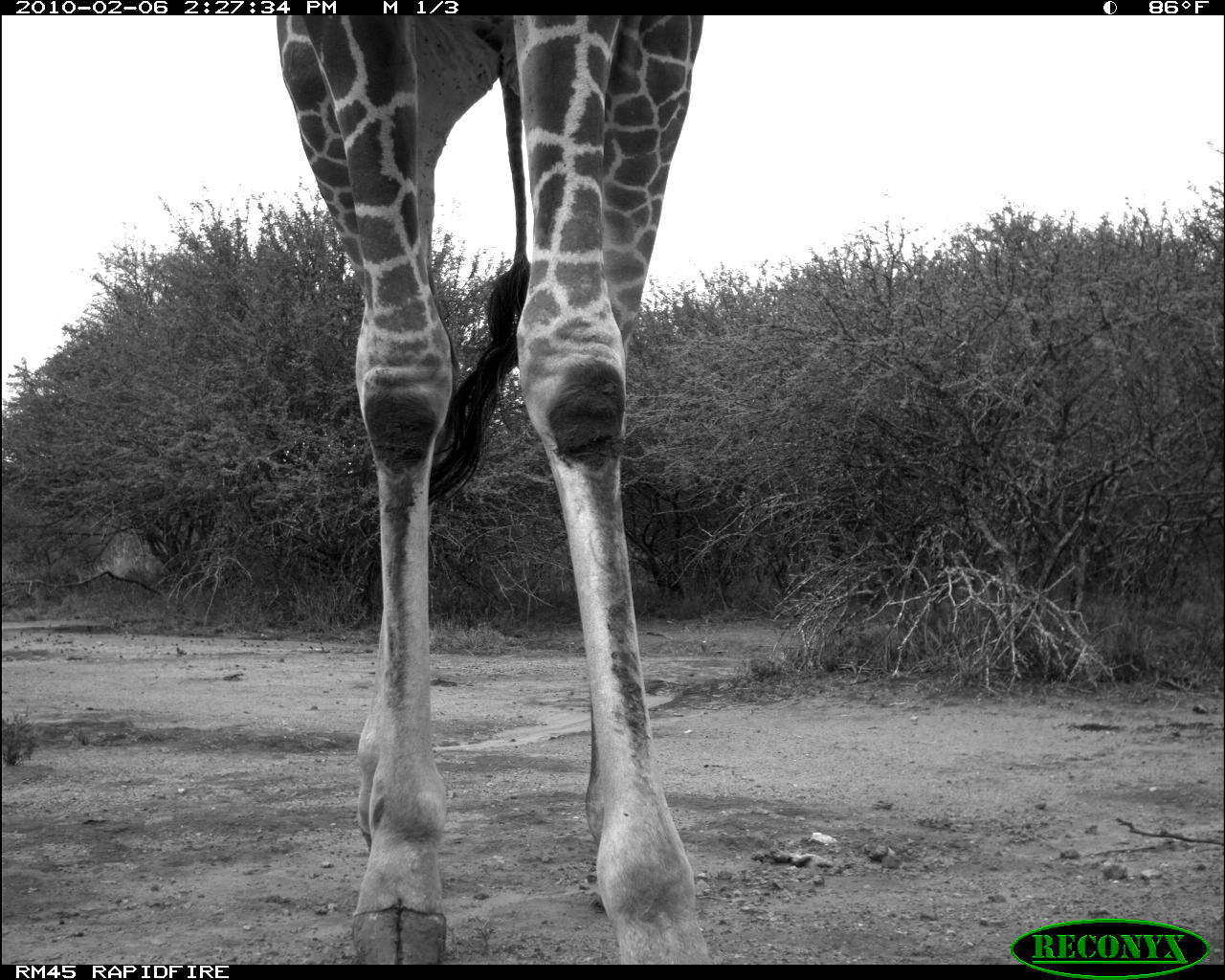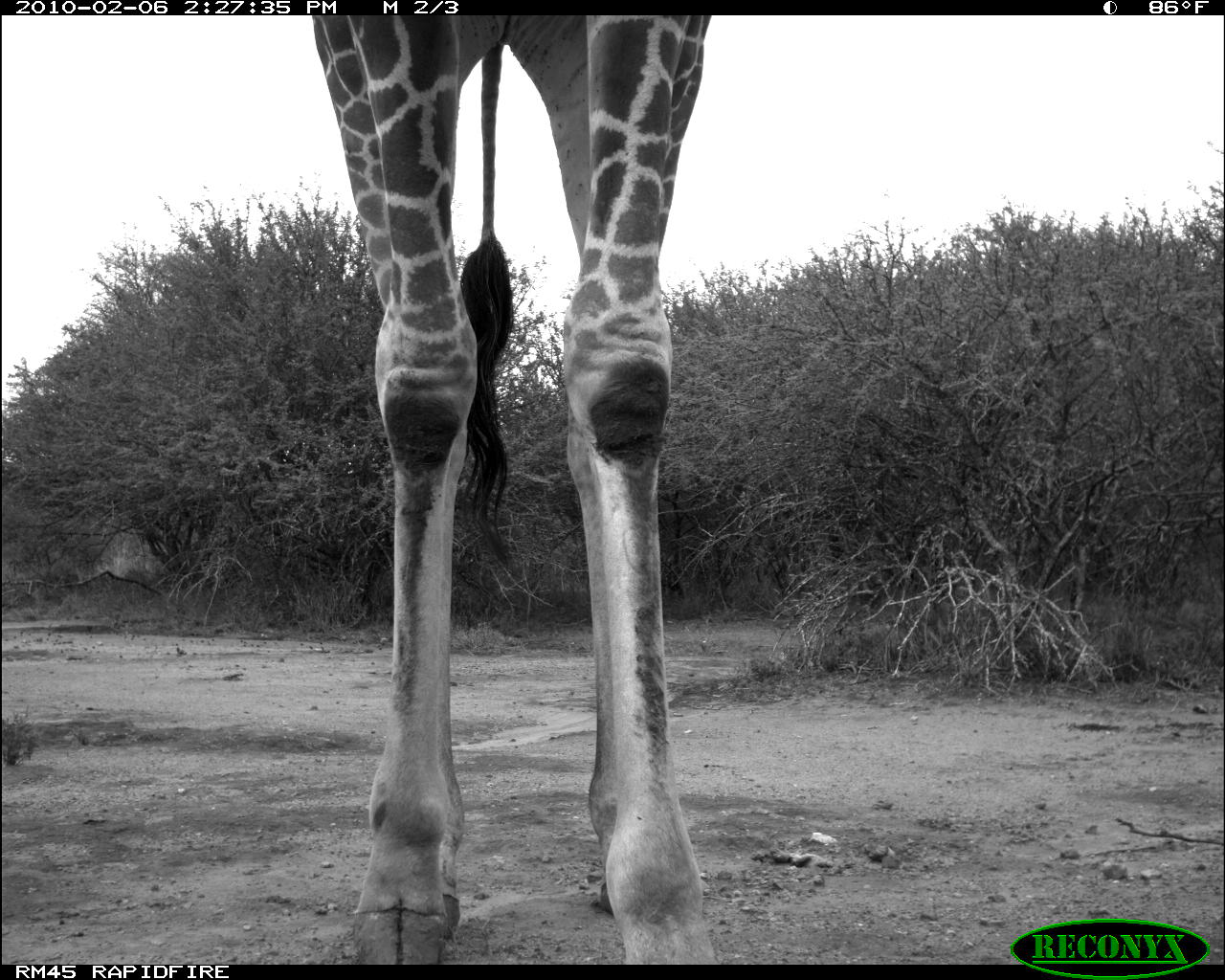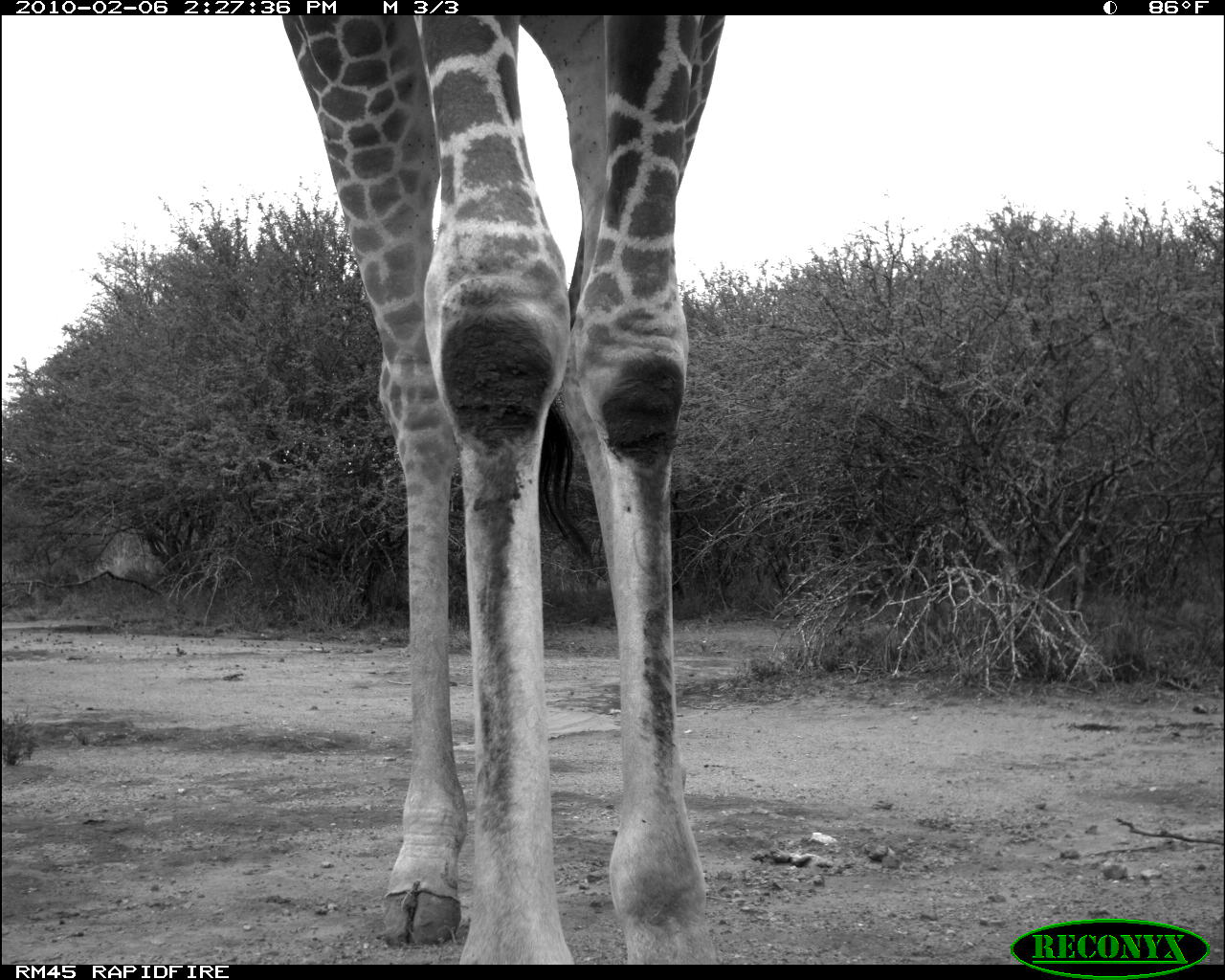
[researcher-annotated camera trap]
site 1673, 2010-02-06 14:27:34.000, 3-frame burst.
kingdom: Animalia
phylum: Chordata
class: Mammalia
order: Artiodactyla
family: Giraffidae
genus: Giraffa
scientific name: Giraffa camelopardalis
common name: giraffe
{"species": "Giraffa camelopardalis (giraffe)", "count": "1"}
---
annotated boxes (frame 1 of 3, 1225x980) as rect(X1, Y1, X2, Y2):
giraffa camelopardalis: rect(275, 14, 710, 964)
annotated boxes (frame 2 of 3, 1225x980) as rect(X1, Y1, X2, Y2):
giraffa camelopardalis: rect(308, 14, 712, 963)